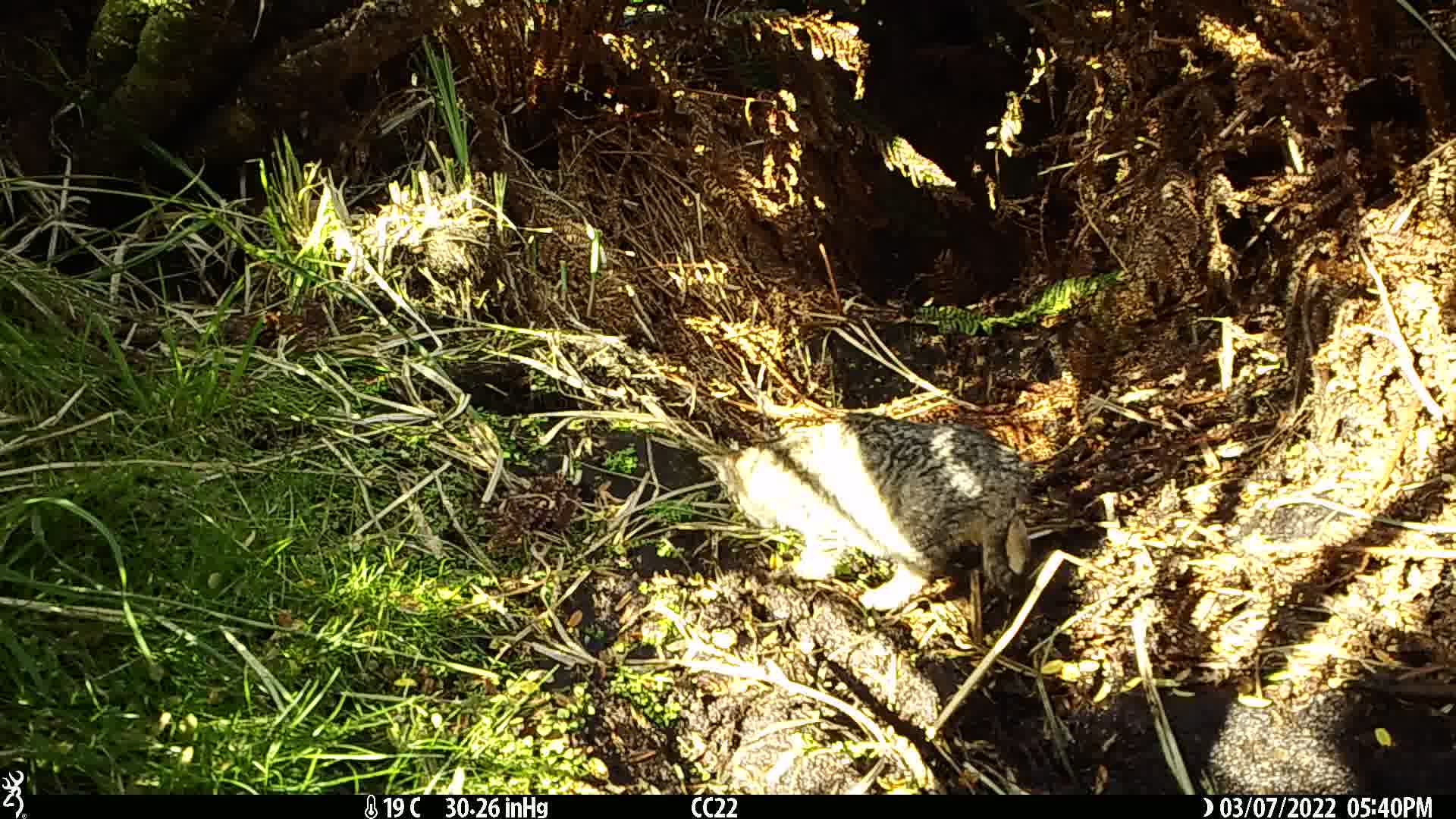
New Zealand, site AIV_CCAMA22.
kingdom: Animalia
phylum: Chordata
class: Mammalia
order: Carnivora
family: Felidae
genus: Felis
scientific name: Felis catus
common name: domestic cat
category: cat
Cat (domestic cat) (Felis catus).